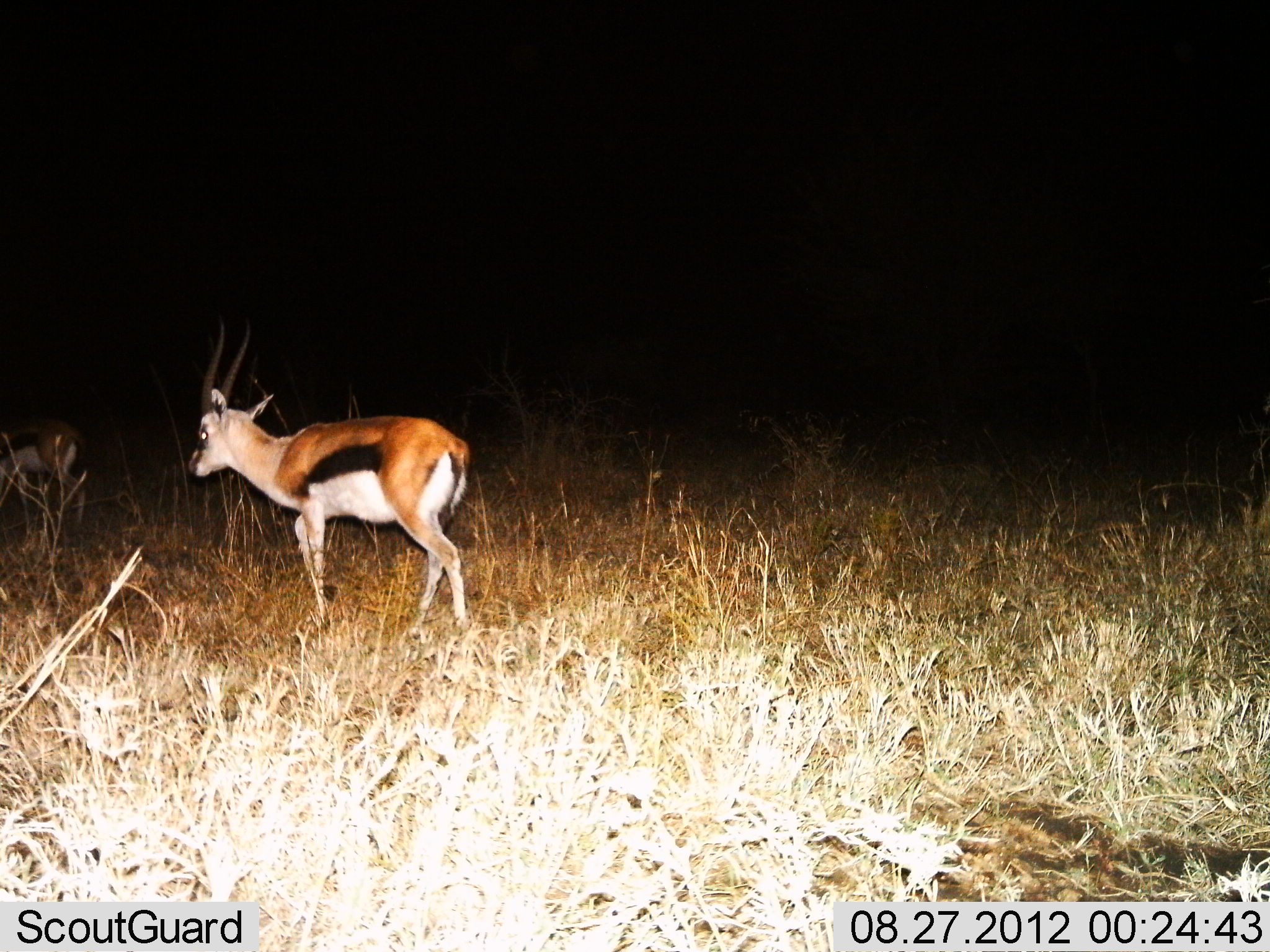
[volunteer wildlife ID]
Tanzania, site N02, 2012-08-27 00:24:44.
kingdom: Animalia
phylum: Chordata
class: Mammalia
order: Artiodactyla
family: Bovidae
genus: Eudorcas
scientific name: Eudorcas thomsonii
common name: thomson's gazelle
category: gazellethomsons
Gazellethomsons (thomson's gazelle) (Eudorcas thomsonii), count 1. Behavior (volunteer vote fractions): standing 10%, resting 0%, moving 90%, interacting 0%. Young present (vote fraction): 10%. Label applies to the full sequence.